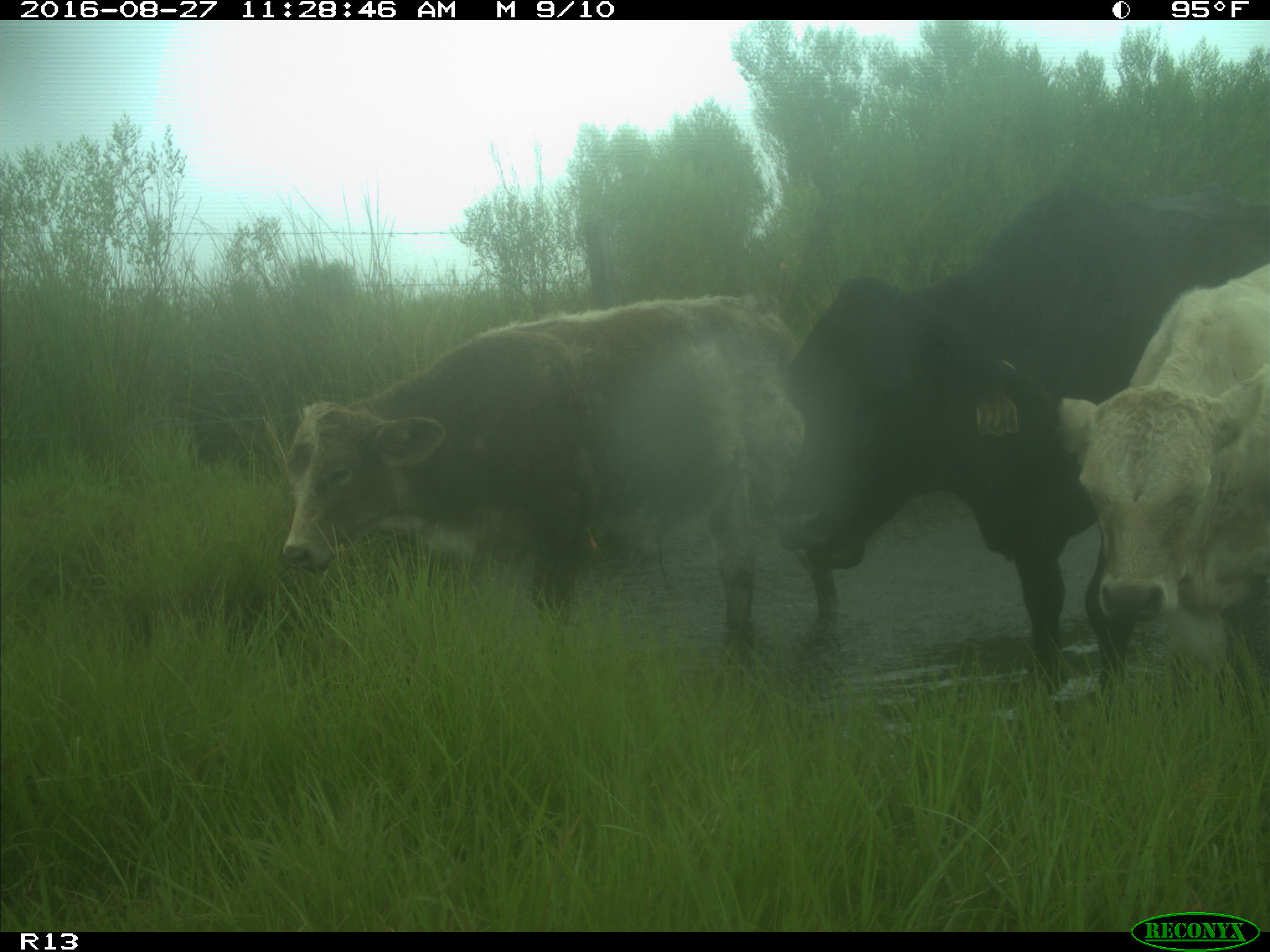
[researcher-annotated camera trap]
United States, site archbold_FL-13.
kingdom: Animalia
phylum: Chordata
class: Mammalia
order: Artiodactyla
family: Bovidae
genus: Bos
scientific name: Bos taurus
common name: domestic cow